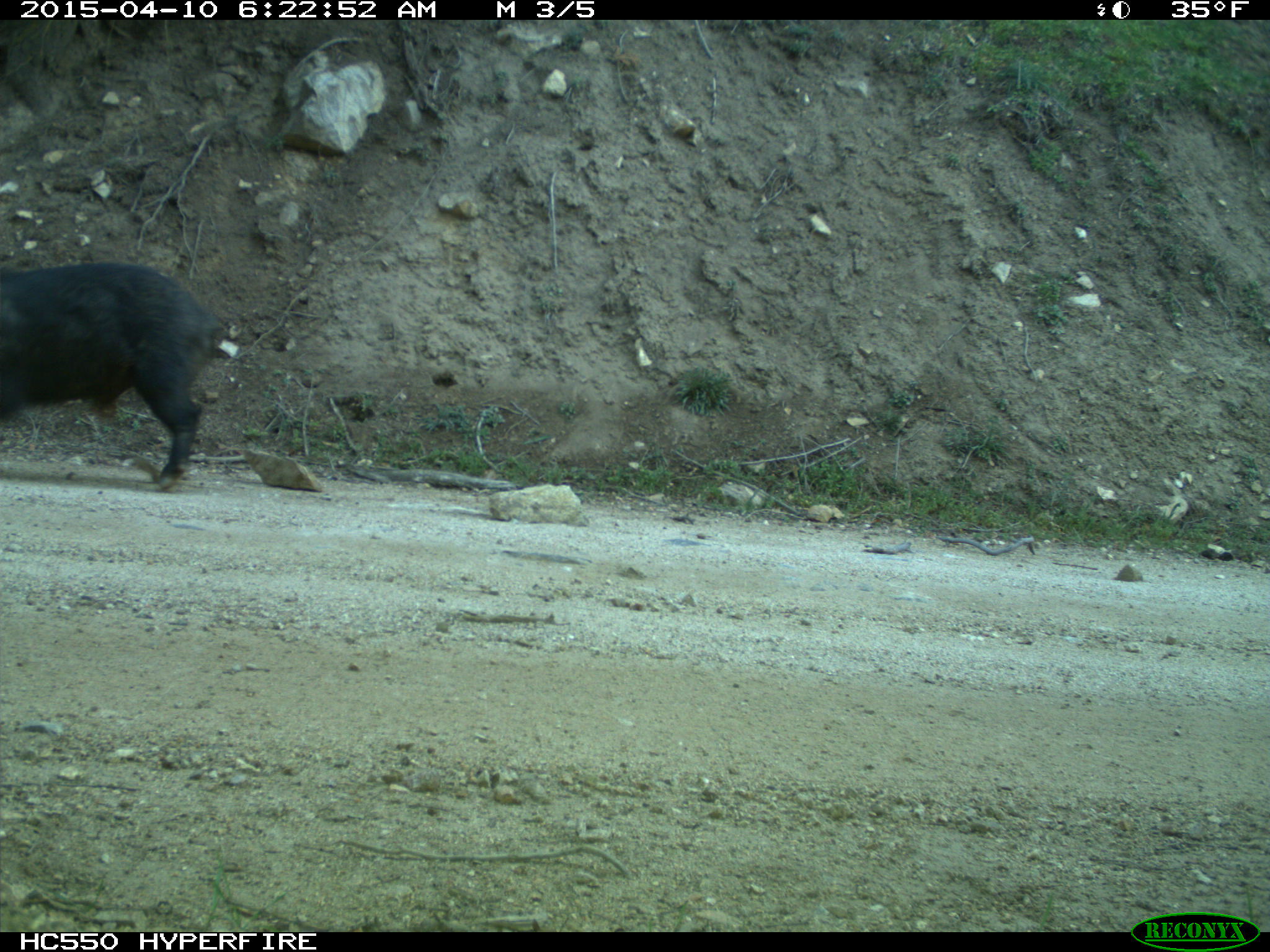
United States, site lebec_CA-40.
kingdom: Animalia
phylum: Chordata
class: Mammalia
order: Artiodactyla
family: Suidae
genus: Sus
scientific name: Sus scrofa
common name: wild boar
Sus scrofa (wild boar).